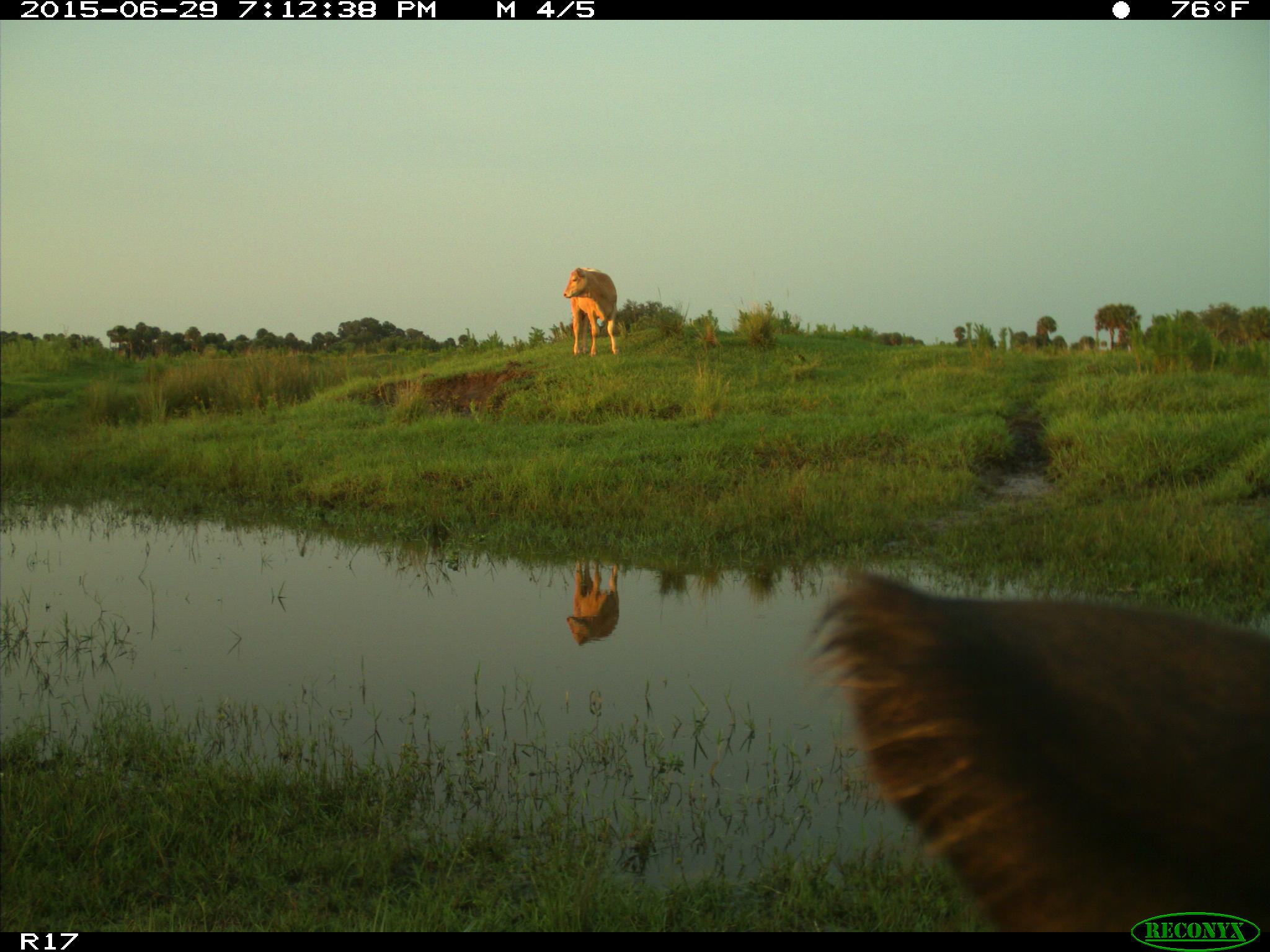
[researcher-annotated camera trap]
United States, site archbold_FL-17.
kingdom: Animalia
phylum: Chordata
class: Mammalia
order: Artiodactyla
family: Bovidae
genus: Bos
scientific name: Bos taurus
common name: domestic cow